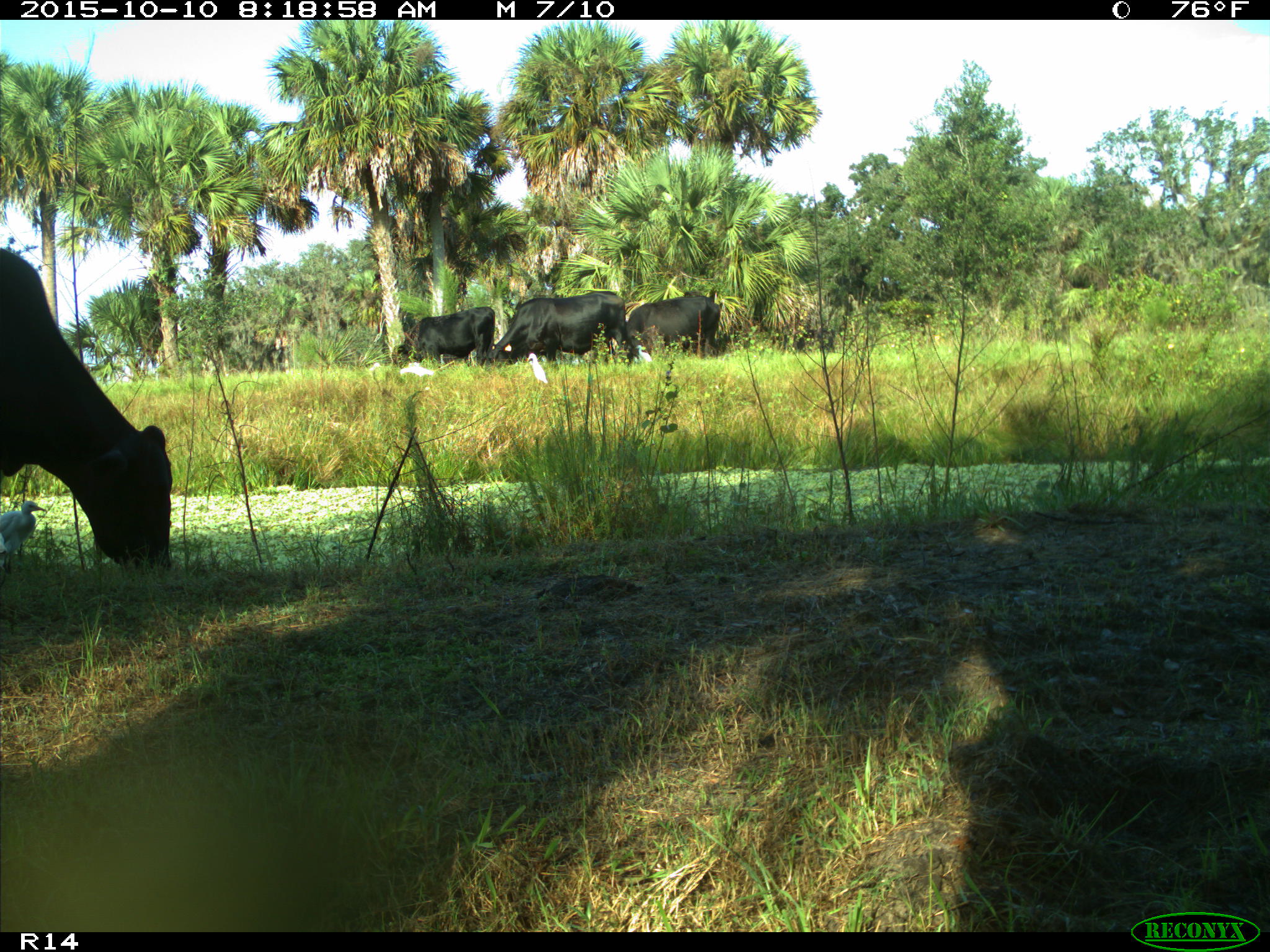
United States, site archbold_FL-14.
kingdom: Animalia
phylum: Chordata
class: Mammalia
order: Artiodactyla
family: Bovidae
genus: Bos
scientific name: Bos taurus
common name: domestic cow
Bos taurus (domestic cow).